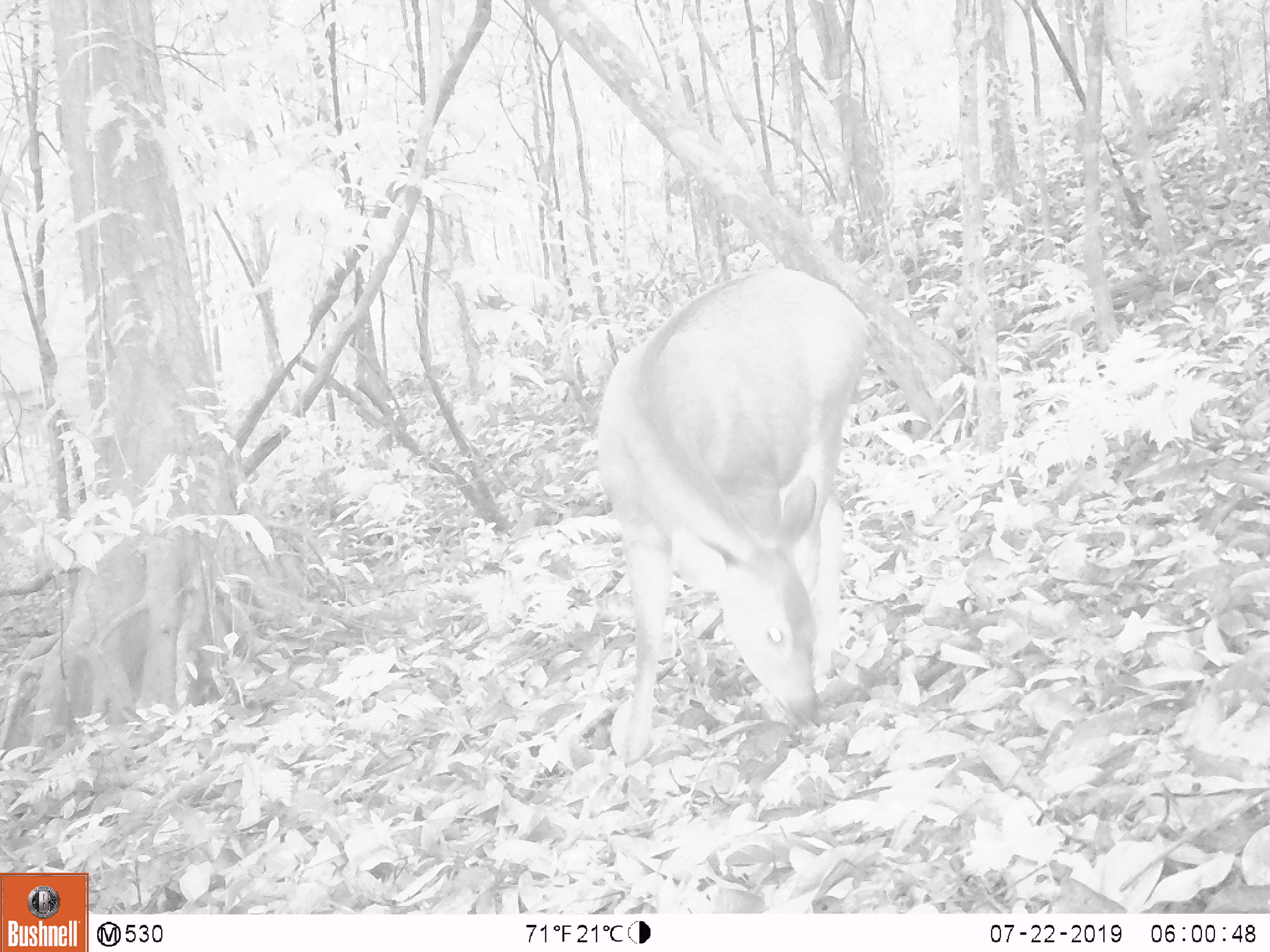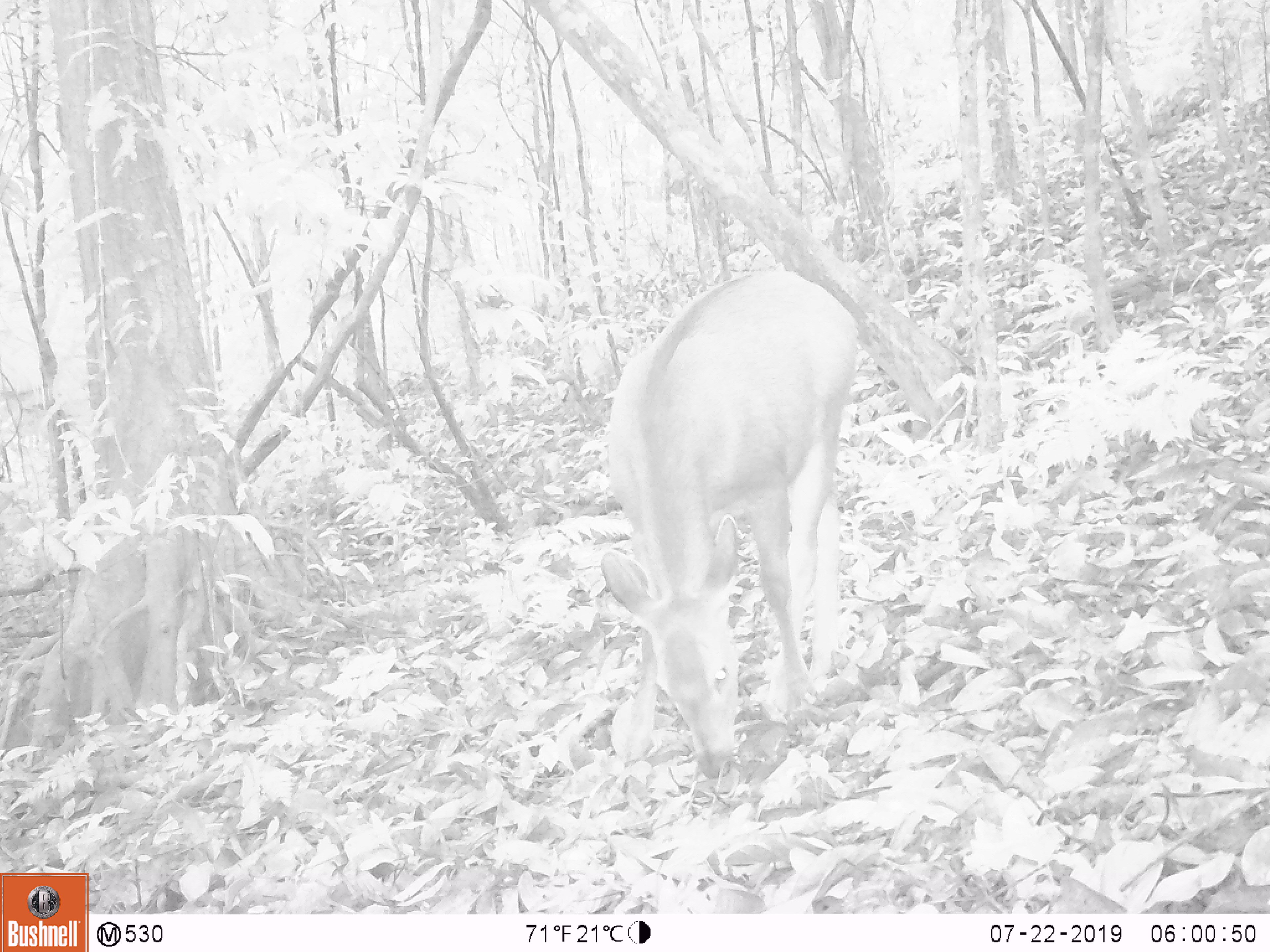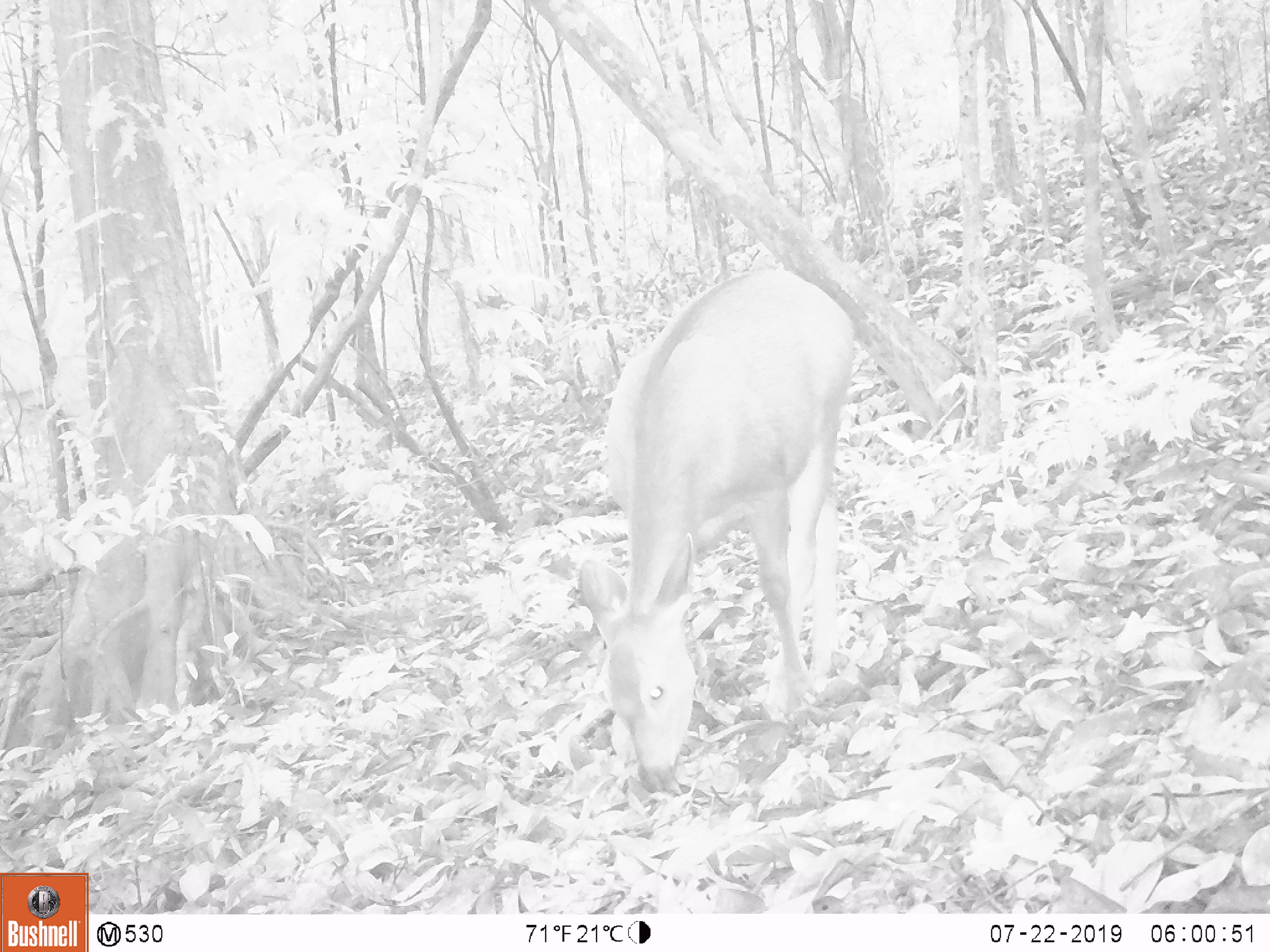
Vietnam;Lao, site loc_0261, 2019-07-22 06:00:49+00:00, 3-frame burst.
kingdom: Animalia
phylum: Chordata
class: Mammalia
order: Artiodactyla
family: Cervidae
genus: Rusa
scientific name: Rusa unicolor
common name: sambar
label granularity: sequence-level